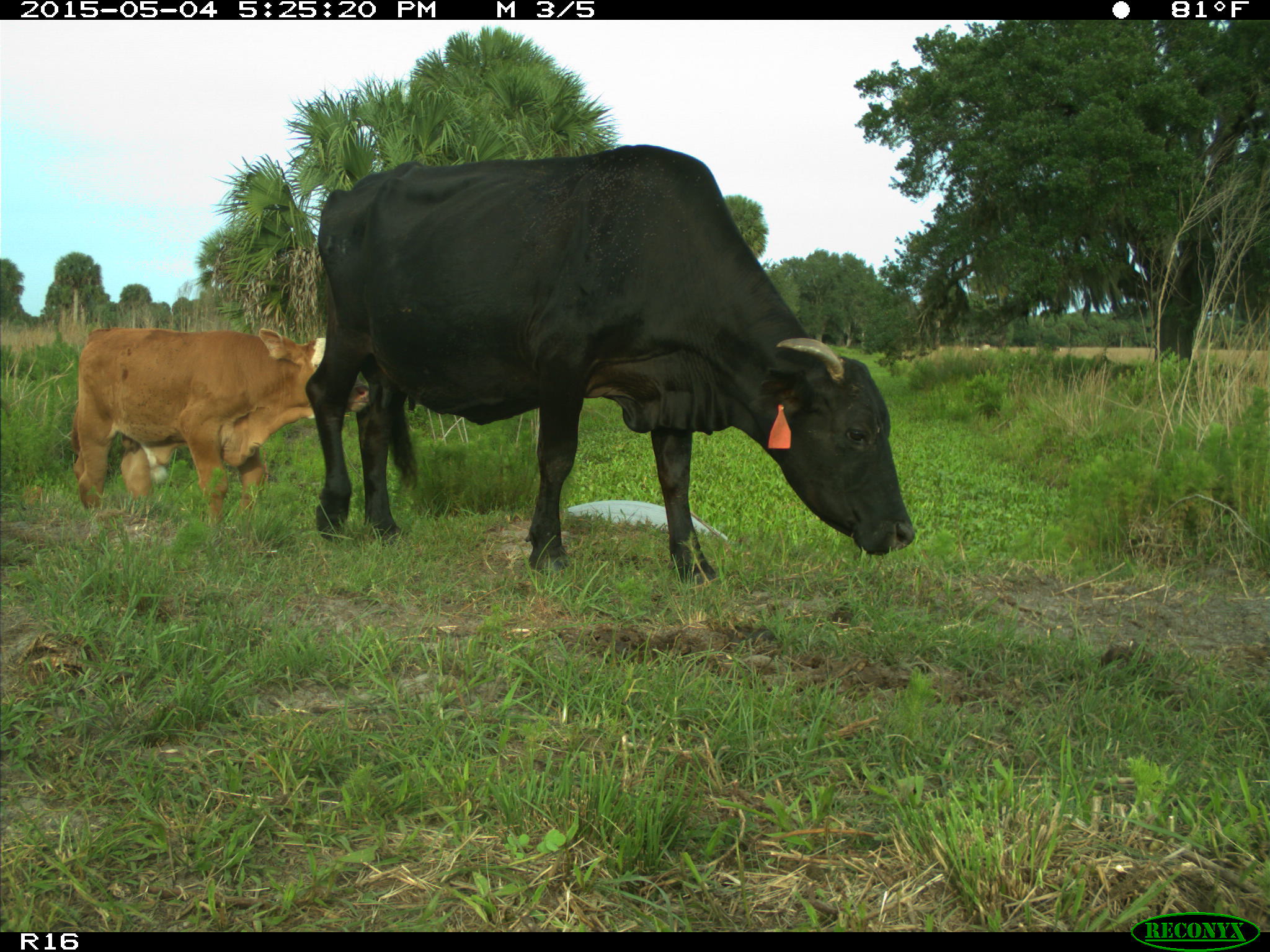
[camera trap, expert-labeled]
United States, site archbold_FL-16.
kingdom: Animalia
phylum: Chordata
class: Mammalia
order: Artiodactyla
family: Bovidae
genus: Bos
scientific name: Bos taurus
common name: domestic cow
Bos taurus (domestic cow).